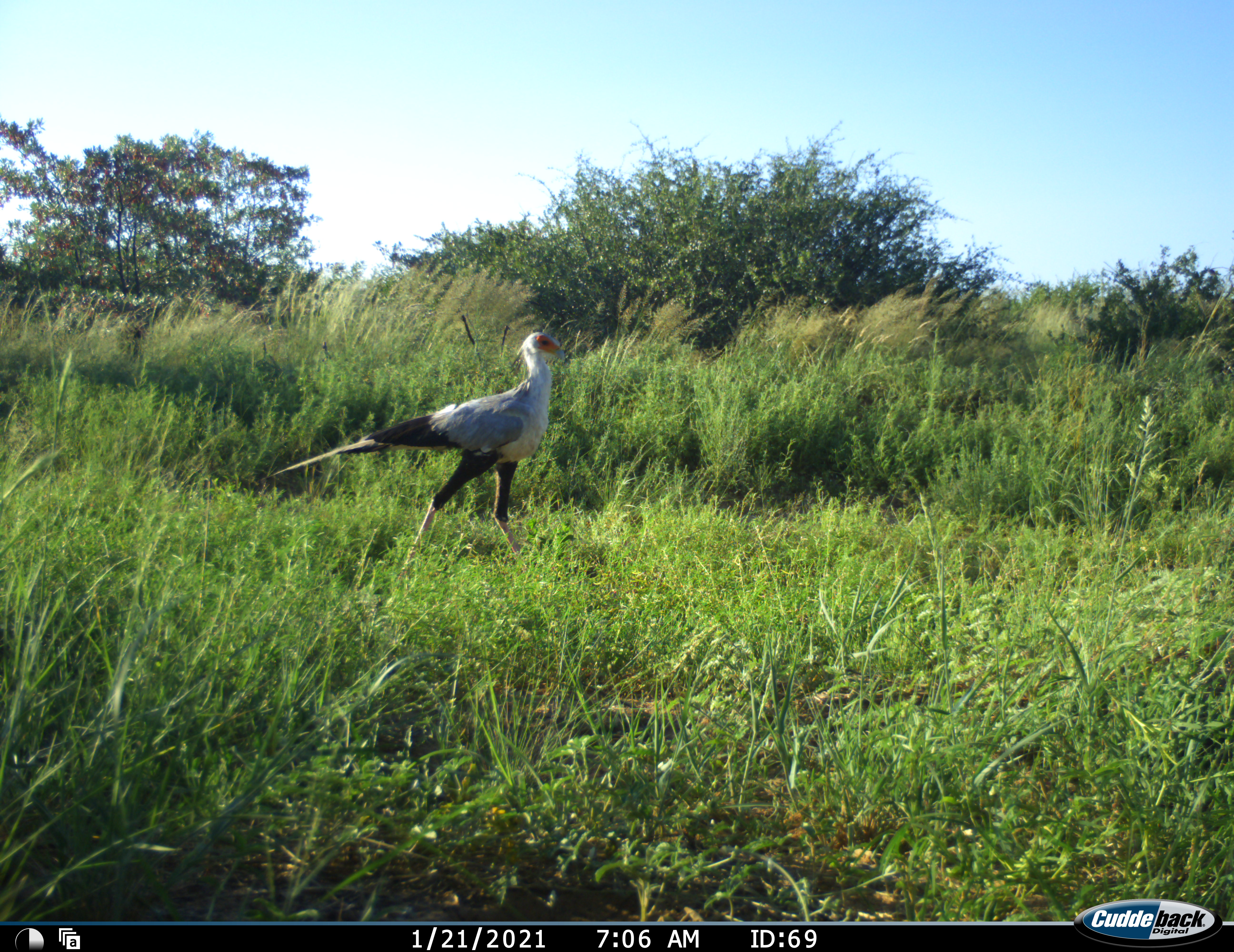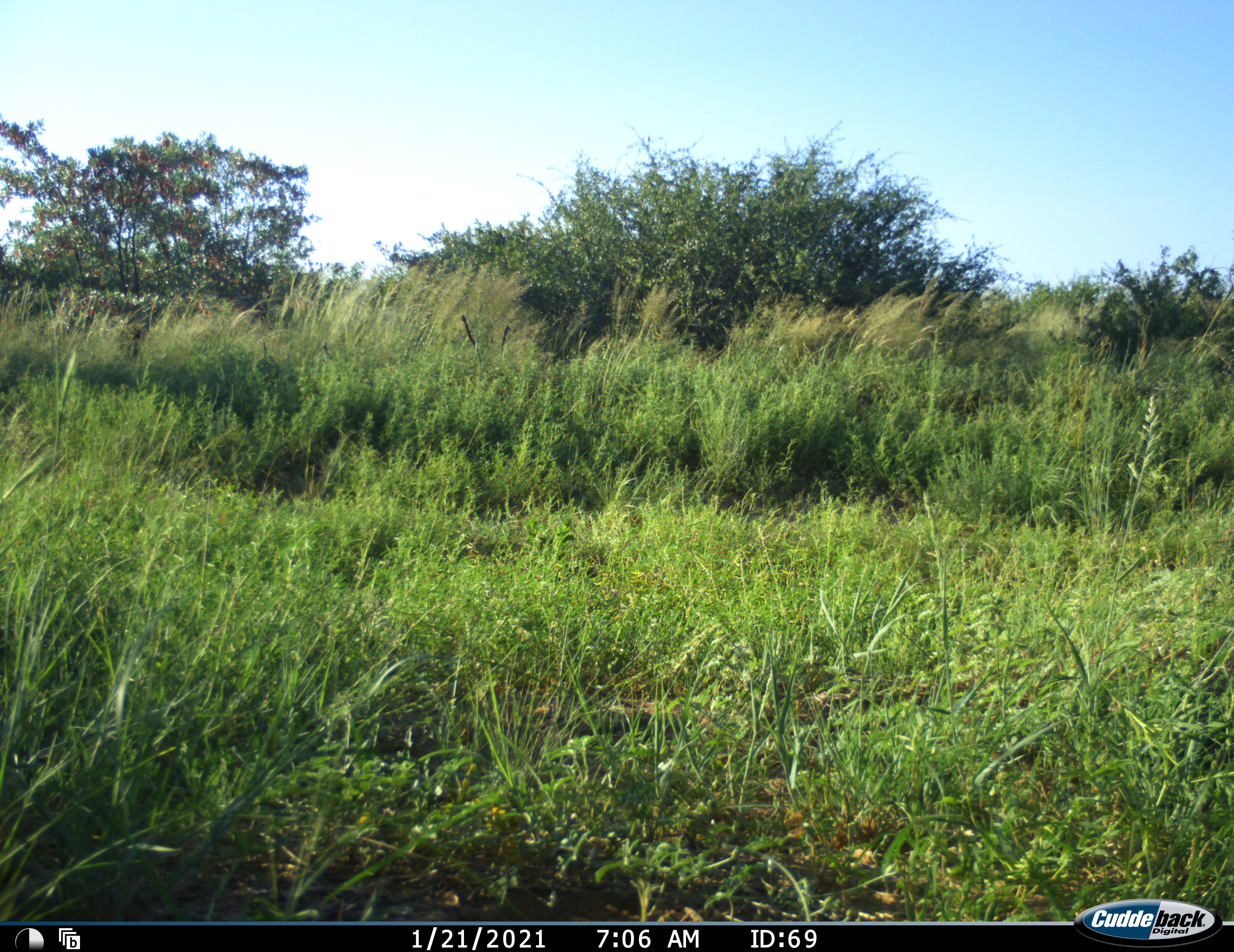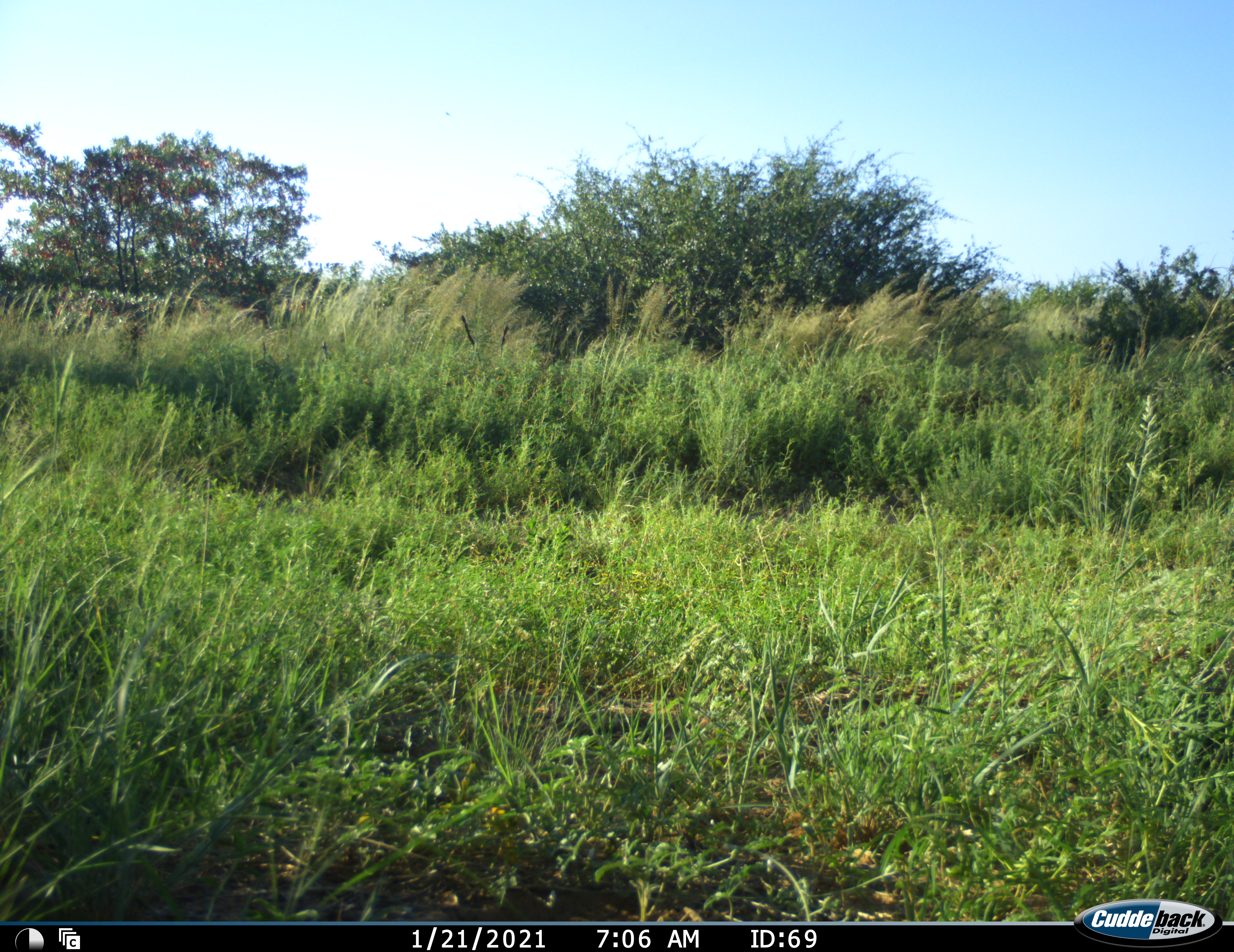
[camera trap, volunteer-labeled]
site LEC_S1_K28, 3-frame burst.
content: unidentified animal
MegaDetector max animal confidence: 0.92